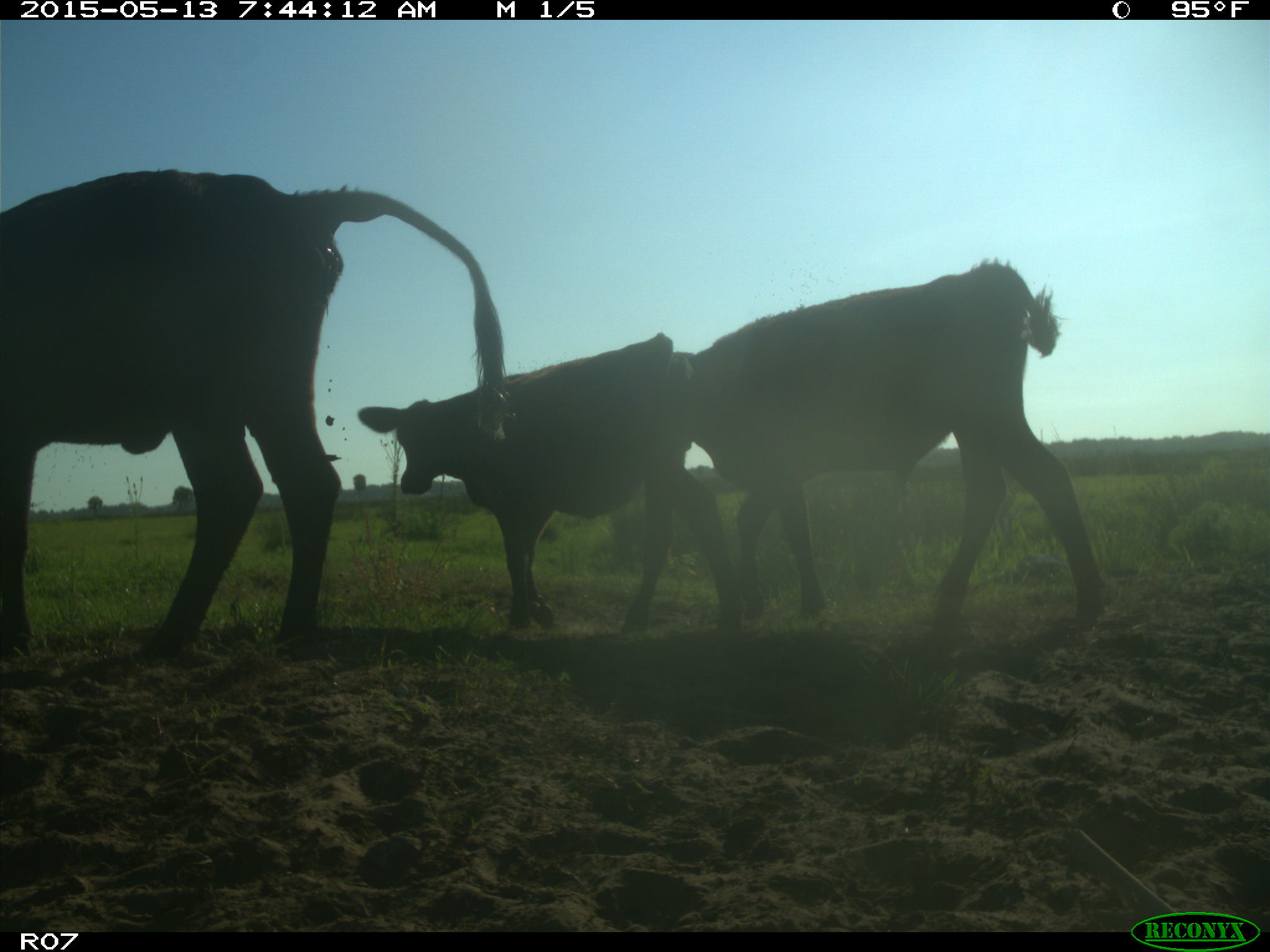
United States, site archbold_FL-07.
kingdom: Animalia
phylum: Chordata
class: Mammalia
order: Artiodactyla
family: Bovidae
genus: Bos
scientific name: Bos taurus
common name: domestic cow